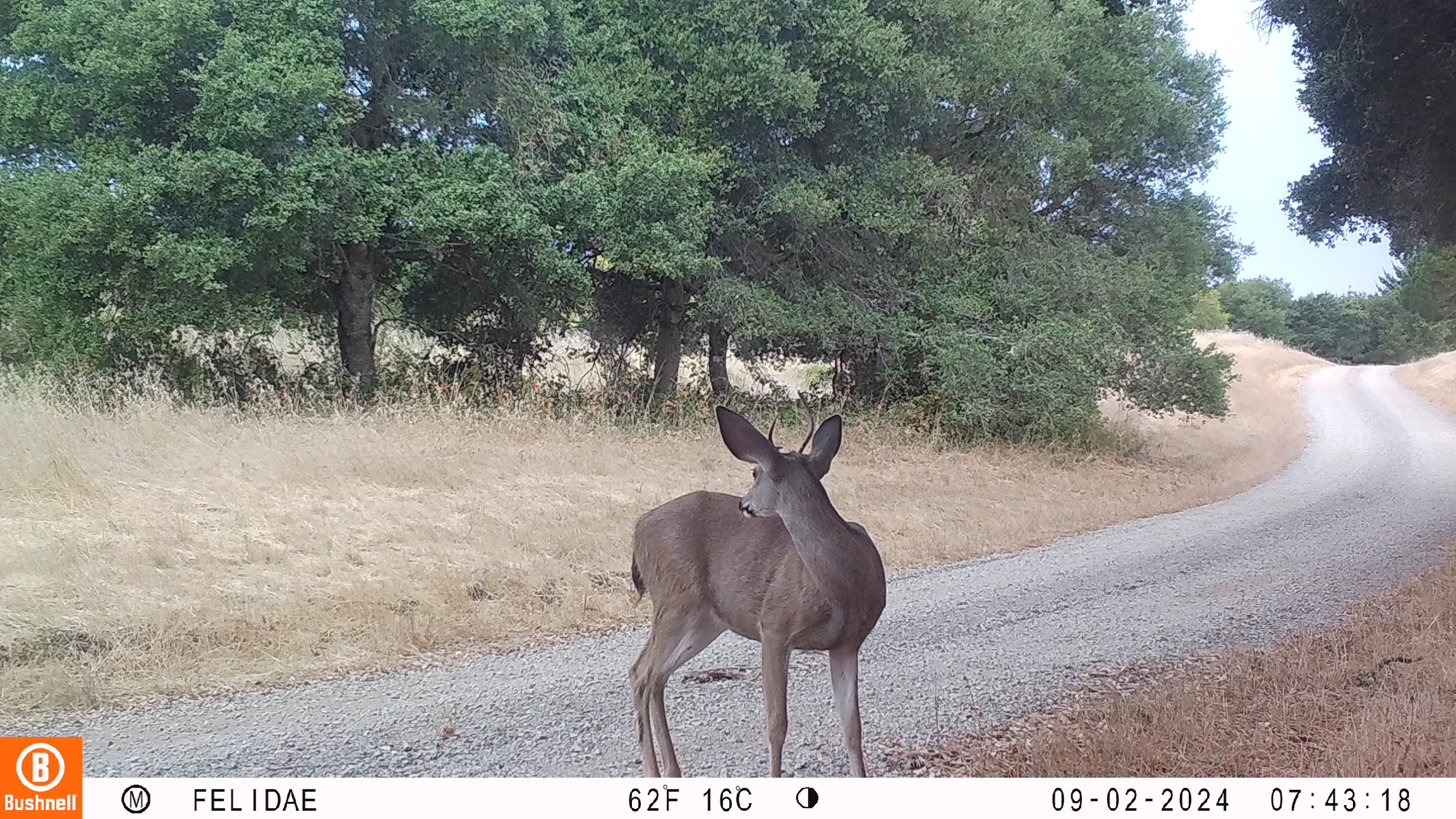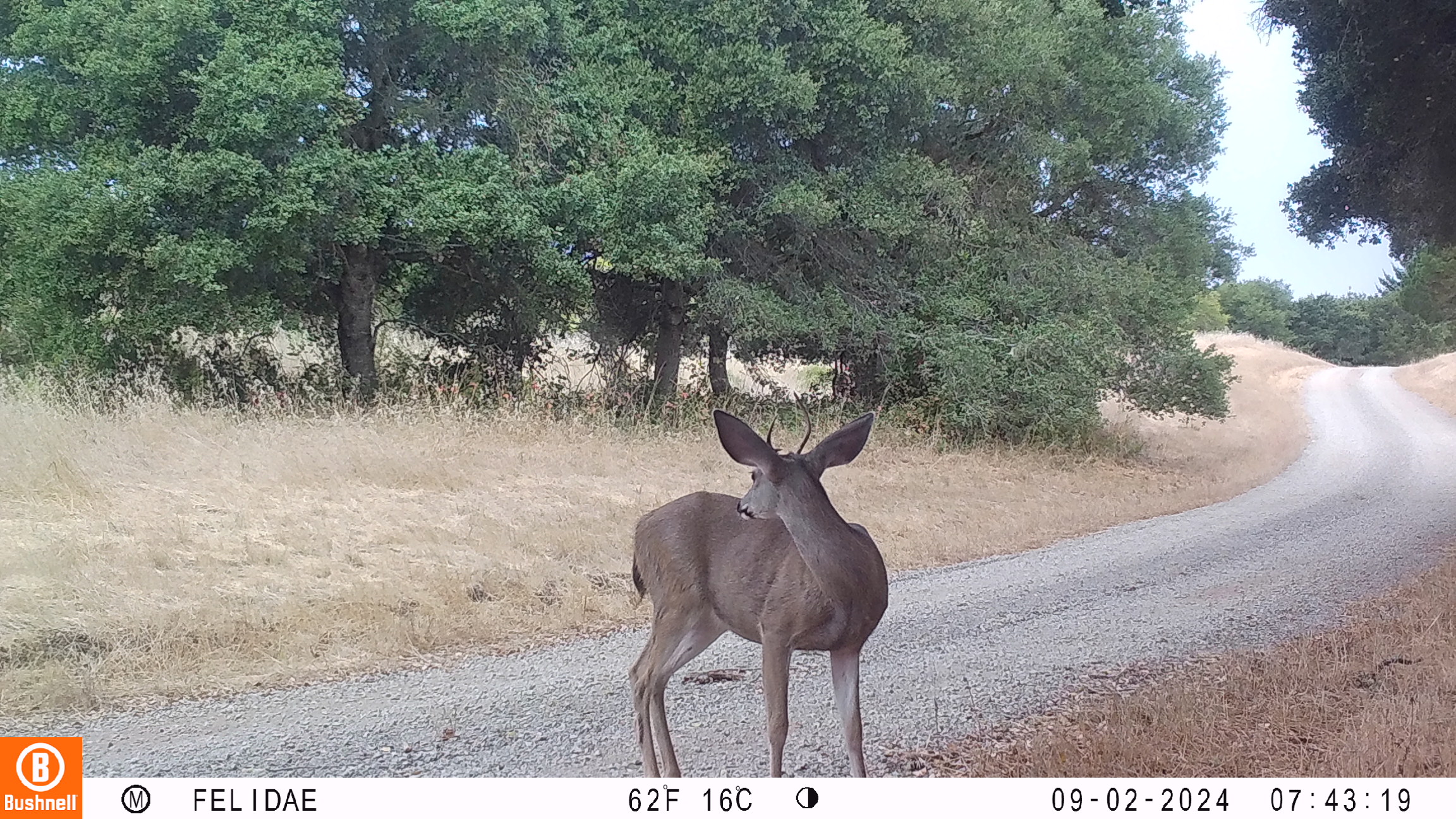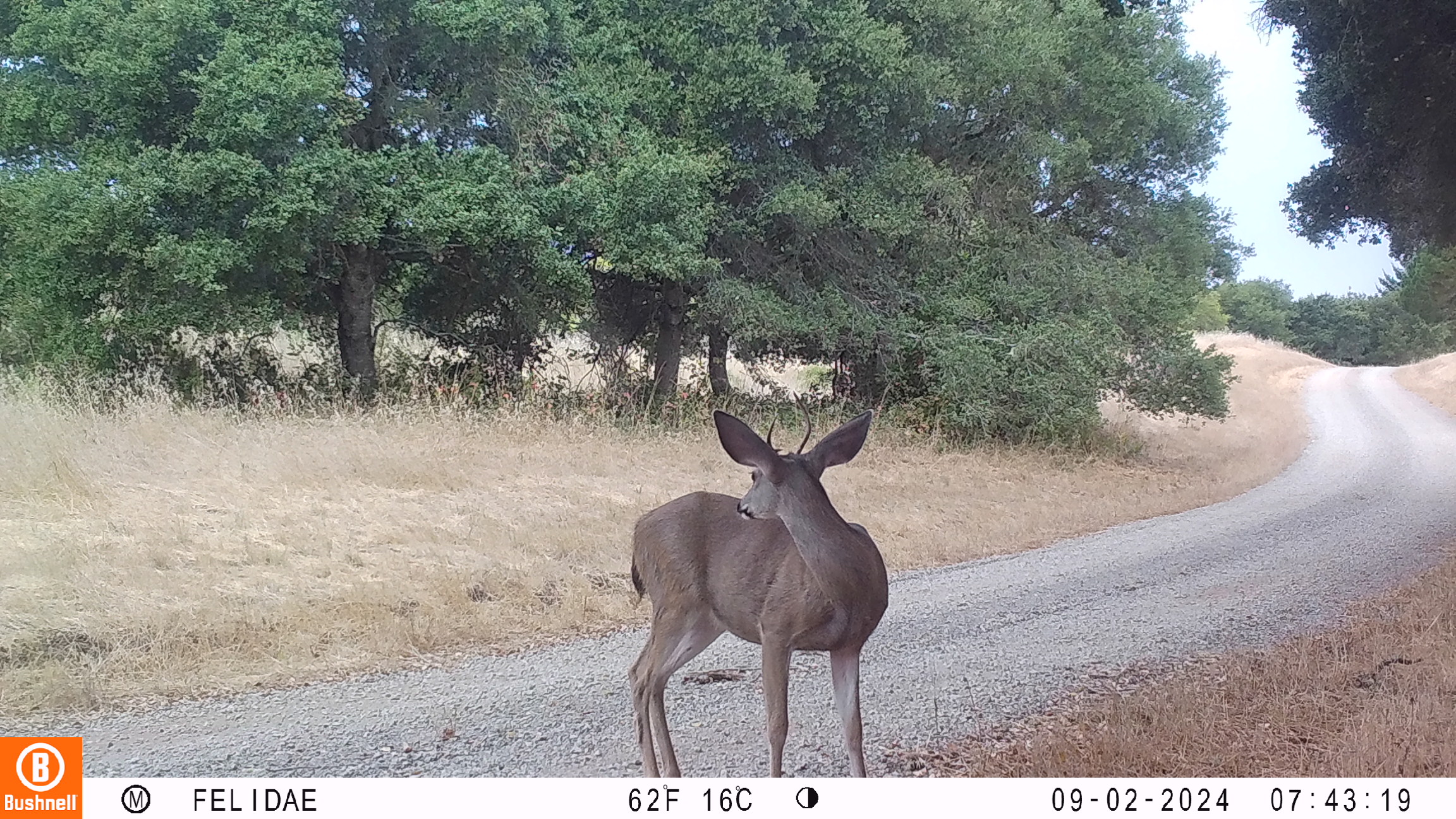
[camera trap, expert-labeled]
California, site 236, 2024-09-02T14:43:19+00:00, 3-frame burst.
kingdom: Animalia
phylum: Chordata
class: Mammalia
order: Artiodactyla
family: Cervidae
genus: Odocoileus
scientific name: Odocoileus hemionus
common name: mule deer